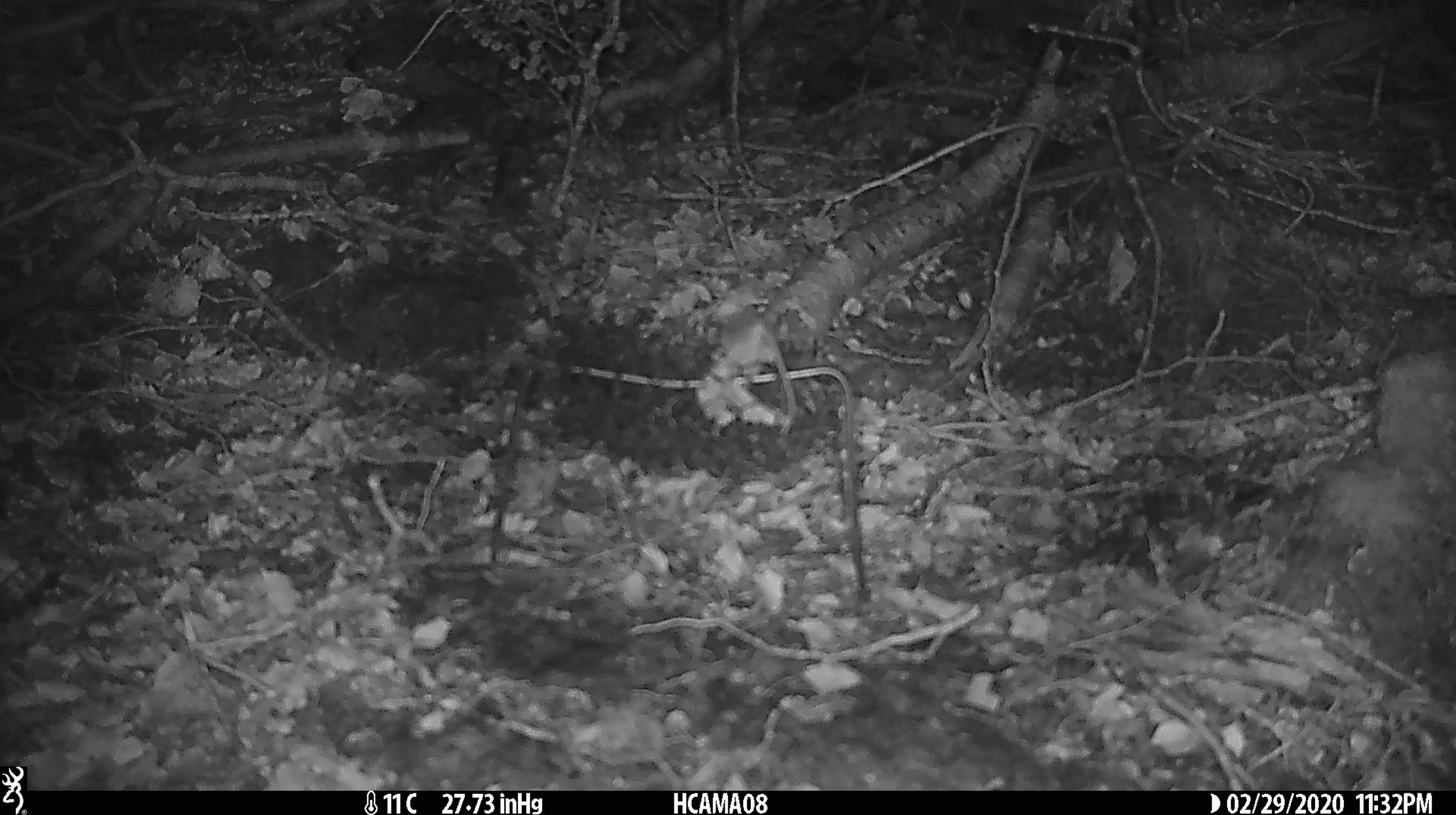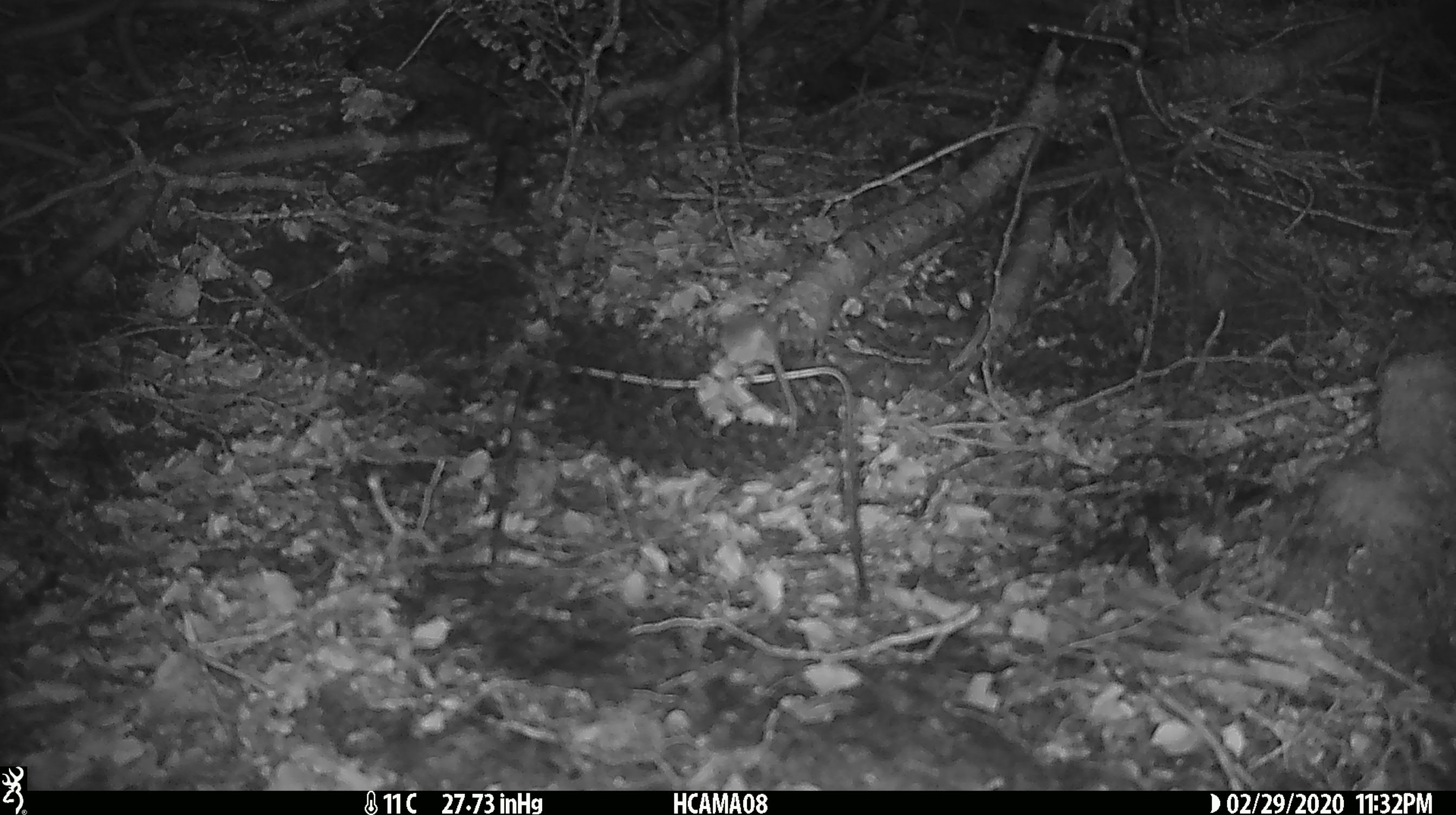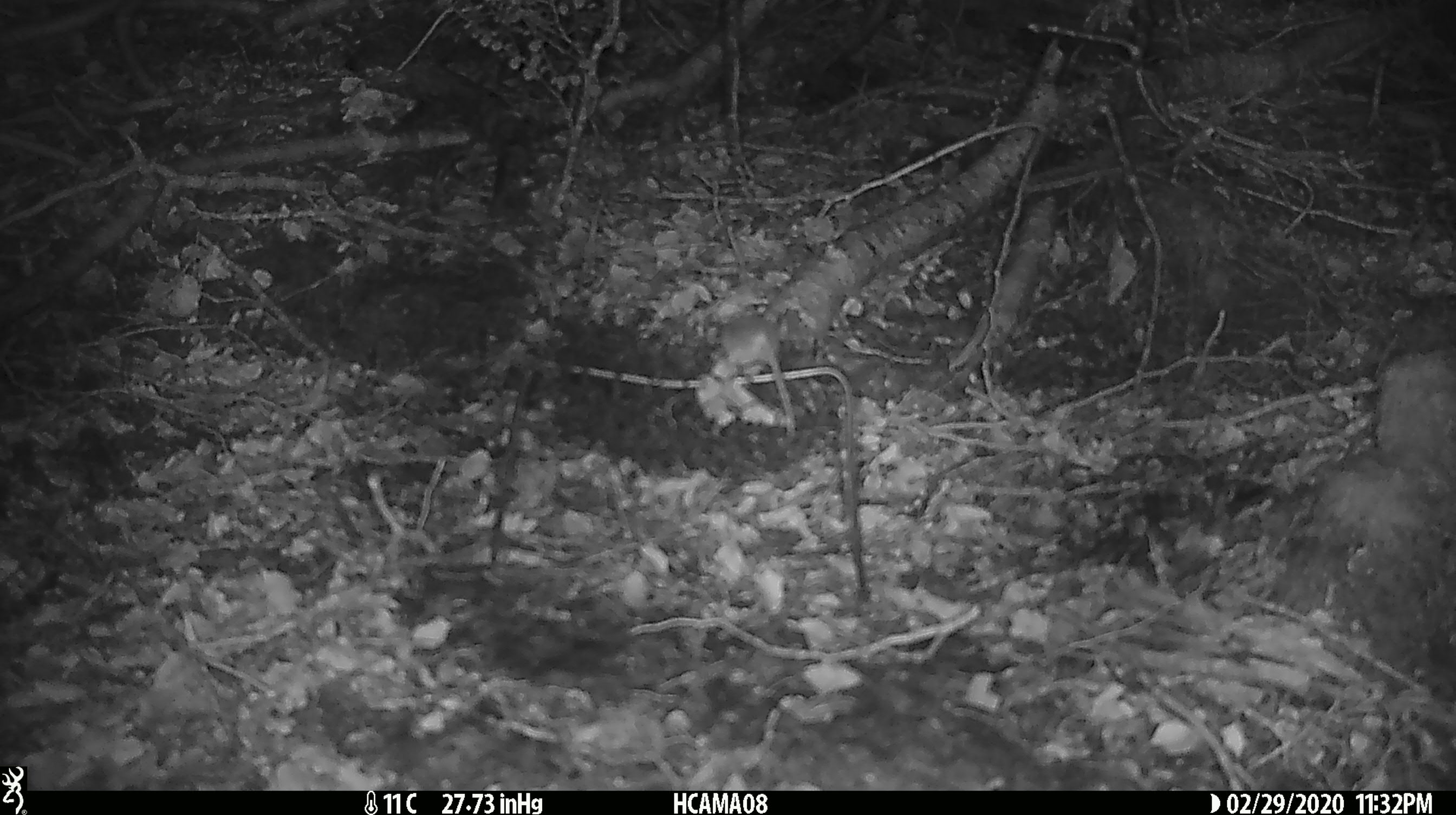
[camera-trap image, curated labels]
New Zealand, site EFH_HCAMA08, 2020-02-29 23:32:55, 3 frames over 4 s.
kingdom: Animalia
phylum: Chordata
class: Mammalia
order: Rodentia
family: Muridae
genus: Mus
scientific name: Mus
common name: mouse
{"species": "mouse (Mus)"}